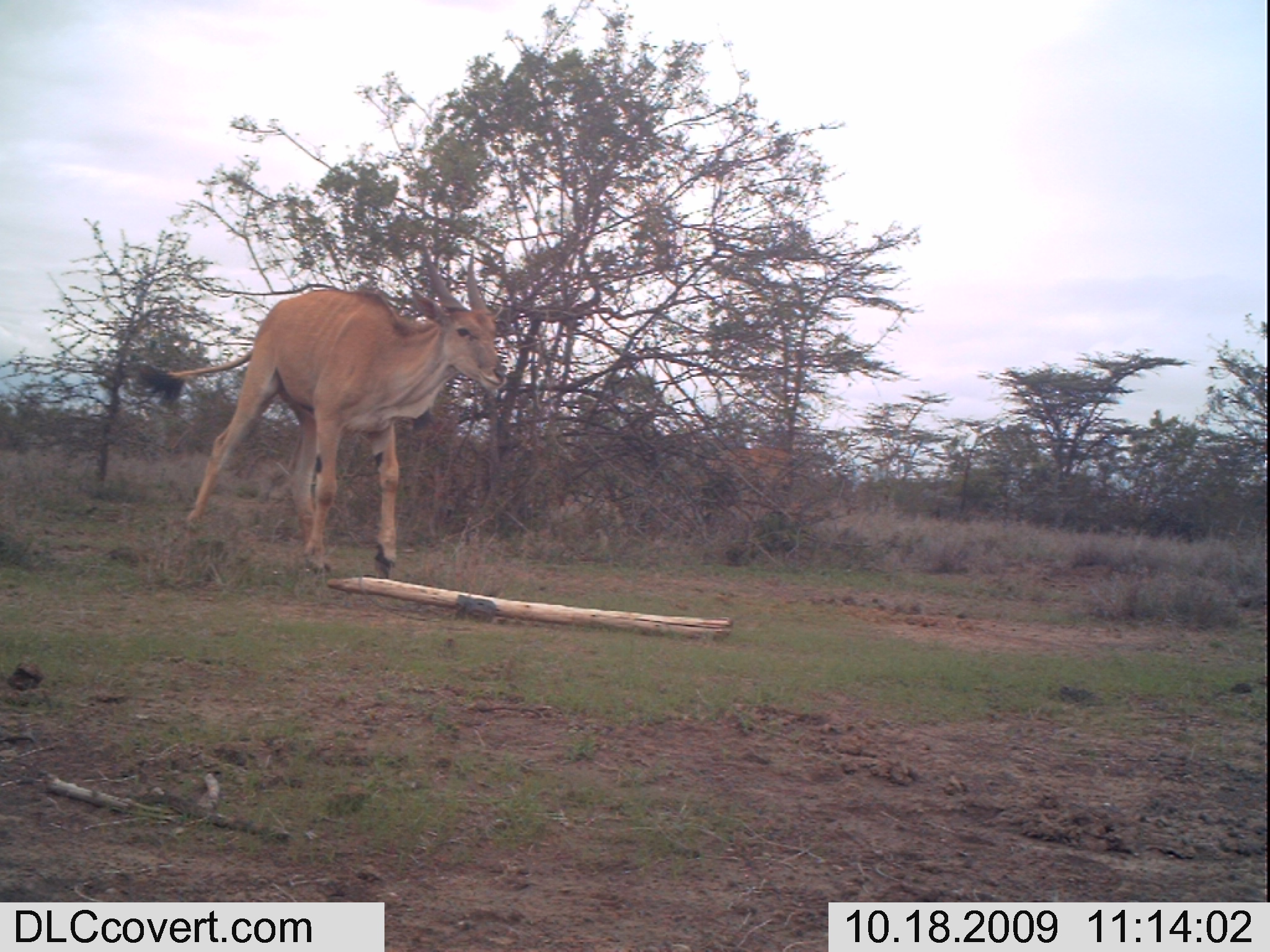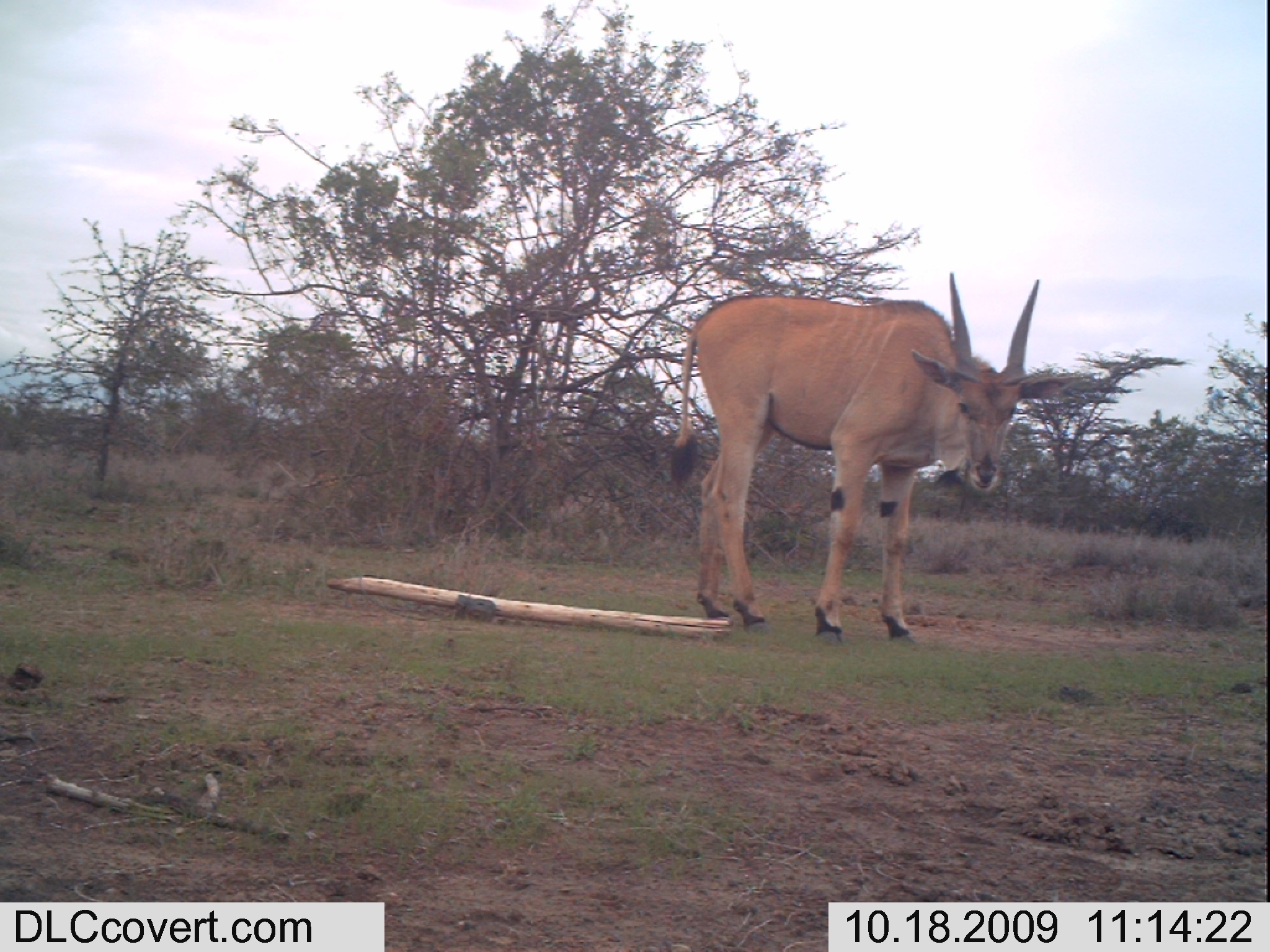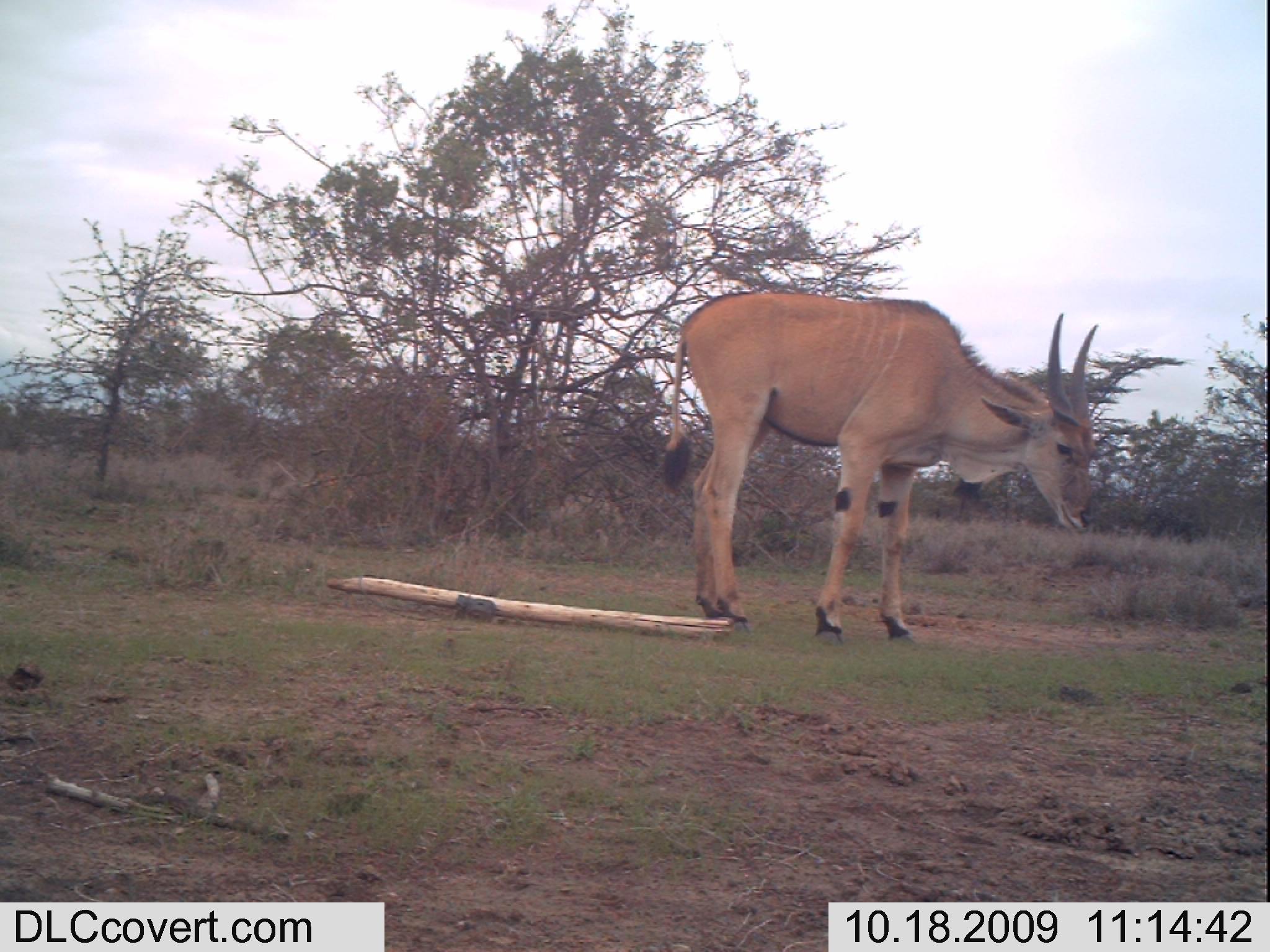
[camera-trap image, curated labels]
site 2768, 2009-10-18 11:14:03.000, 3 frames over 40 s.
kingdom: Animalia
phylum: Chordata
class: Mammalia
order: Artiodactyla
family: Bovidae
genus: Tragelaphus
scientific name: Tragelaphus oryx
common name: eland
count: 1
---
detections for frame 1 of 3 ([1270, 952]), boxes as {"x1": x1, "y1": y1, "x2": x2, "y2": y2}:
tragelaphus oryx: {"x1": 129, "y1": 231, "x2": 513, "y2": 588}; {"x1": 694, "y1": 440, "x2": 822, "y2": 522}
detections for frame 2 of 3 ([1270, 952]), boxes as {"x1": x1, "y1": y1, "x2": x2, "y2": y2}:
tragelaphus oryx: {"x1": 660, "y1": 259, "x2": 1073, "y2": 648}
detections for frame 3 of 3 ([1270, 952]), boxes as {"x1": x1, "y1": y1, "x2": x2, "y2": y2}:
tragelaphus oryx: {"x1": 657, "y1": 285, "x2": 1107, "y2": 645}